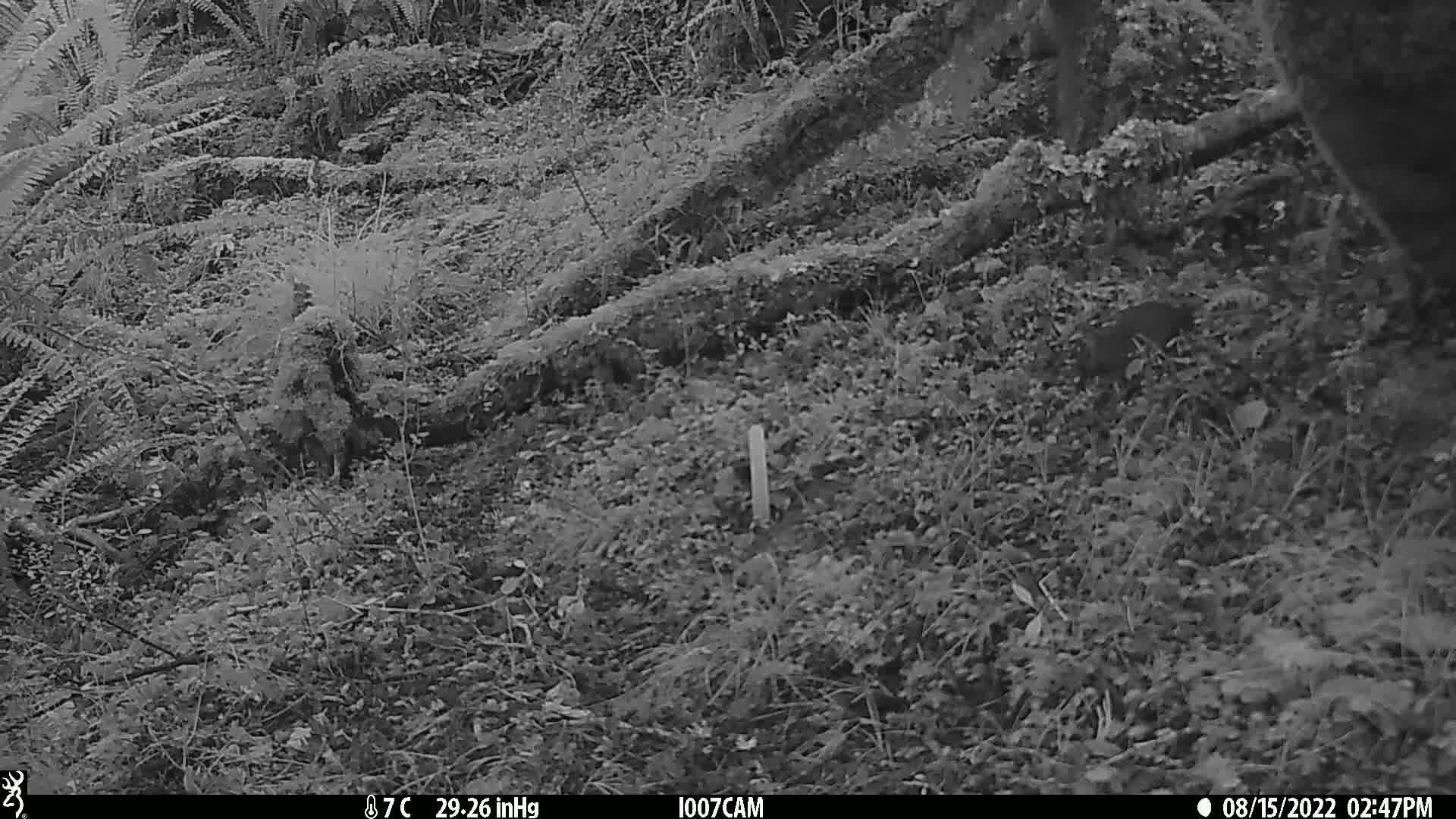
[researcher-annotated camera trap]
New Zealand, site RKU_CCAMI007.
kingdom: Animalia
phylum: Chordata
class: Mammalia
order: Rodentia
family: Muridae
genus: Rattus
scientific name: Rattus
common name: rat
Rat (Rattus).